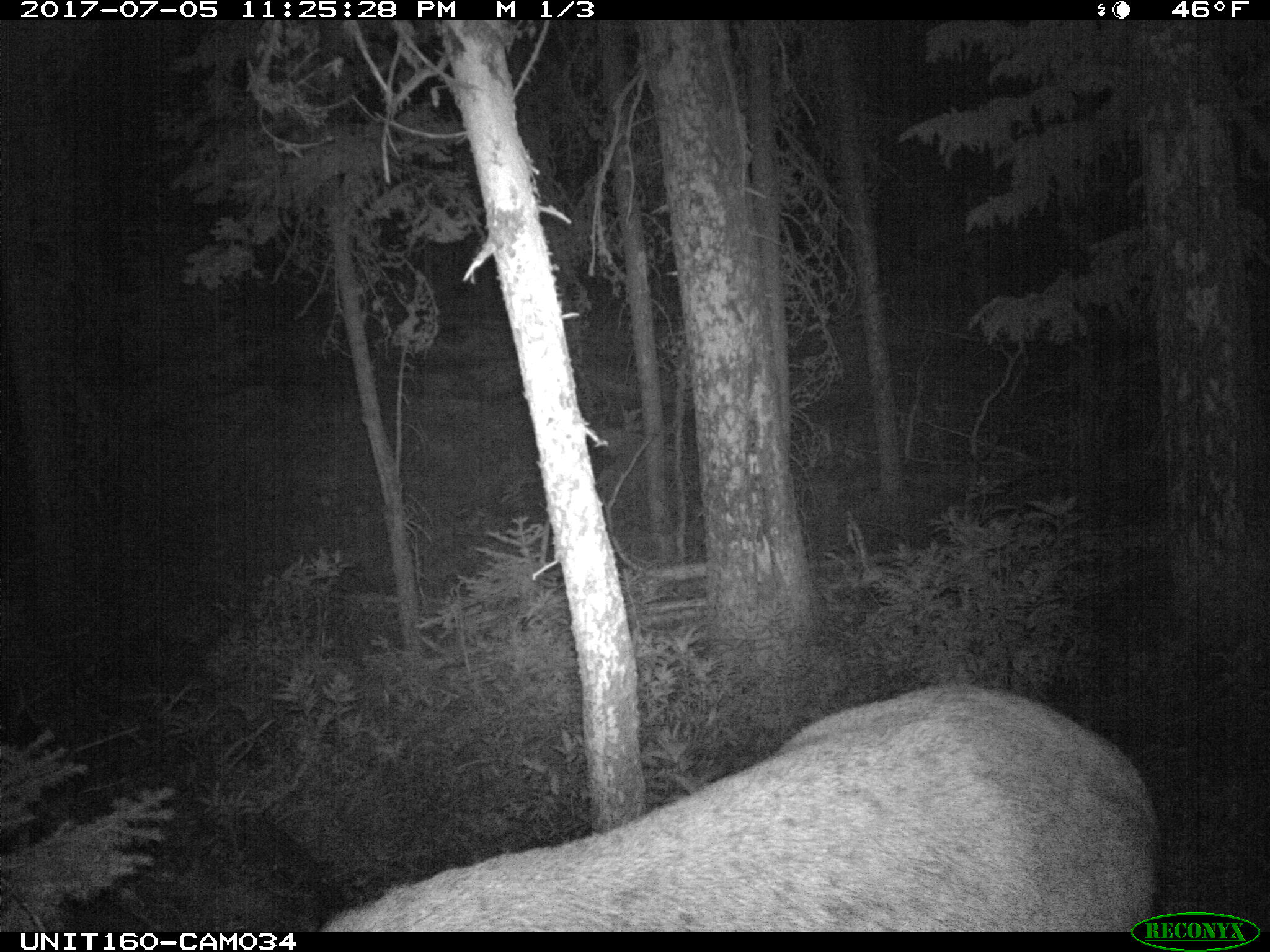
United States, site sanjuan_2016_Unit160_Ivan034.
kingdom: Animalia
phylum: Chordata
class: Mammalia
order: Artiodactyla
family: Cervidae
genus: Cervus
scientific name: Cervus elaphus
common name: red deer